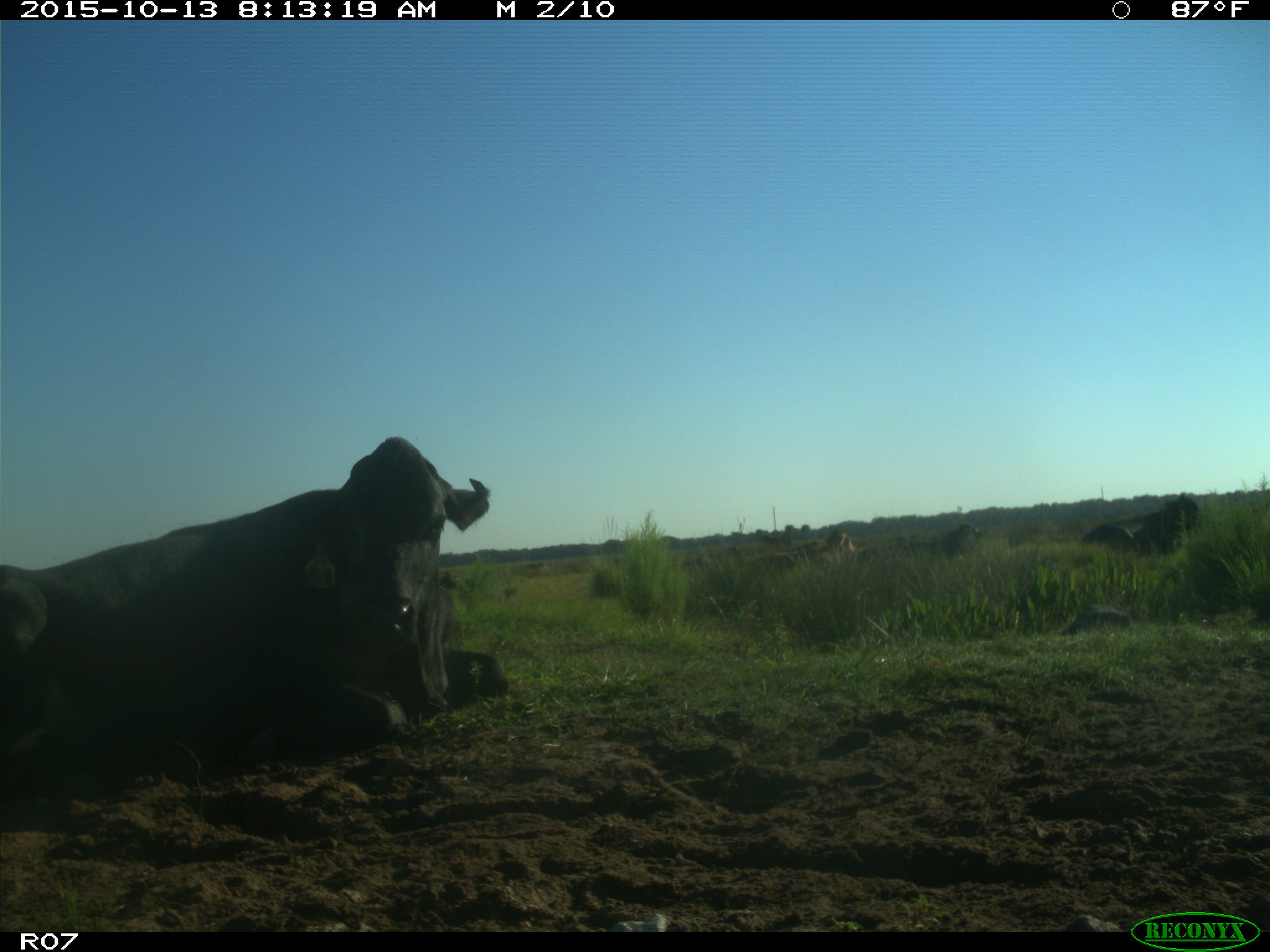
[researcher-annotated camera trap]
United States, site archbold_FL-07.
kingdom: Animalia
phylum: Chordata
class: Mammalia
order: Artiodactyla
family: Bovidae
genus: Bos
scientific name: Bos taurus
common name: domestic cow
Bos taurus (domestic cow).